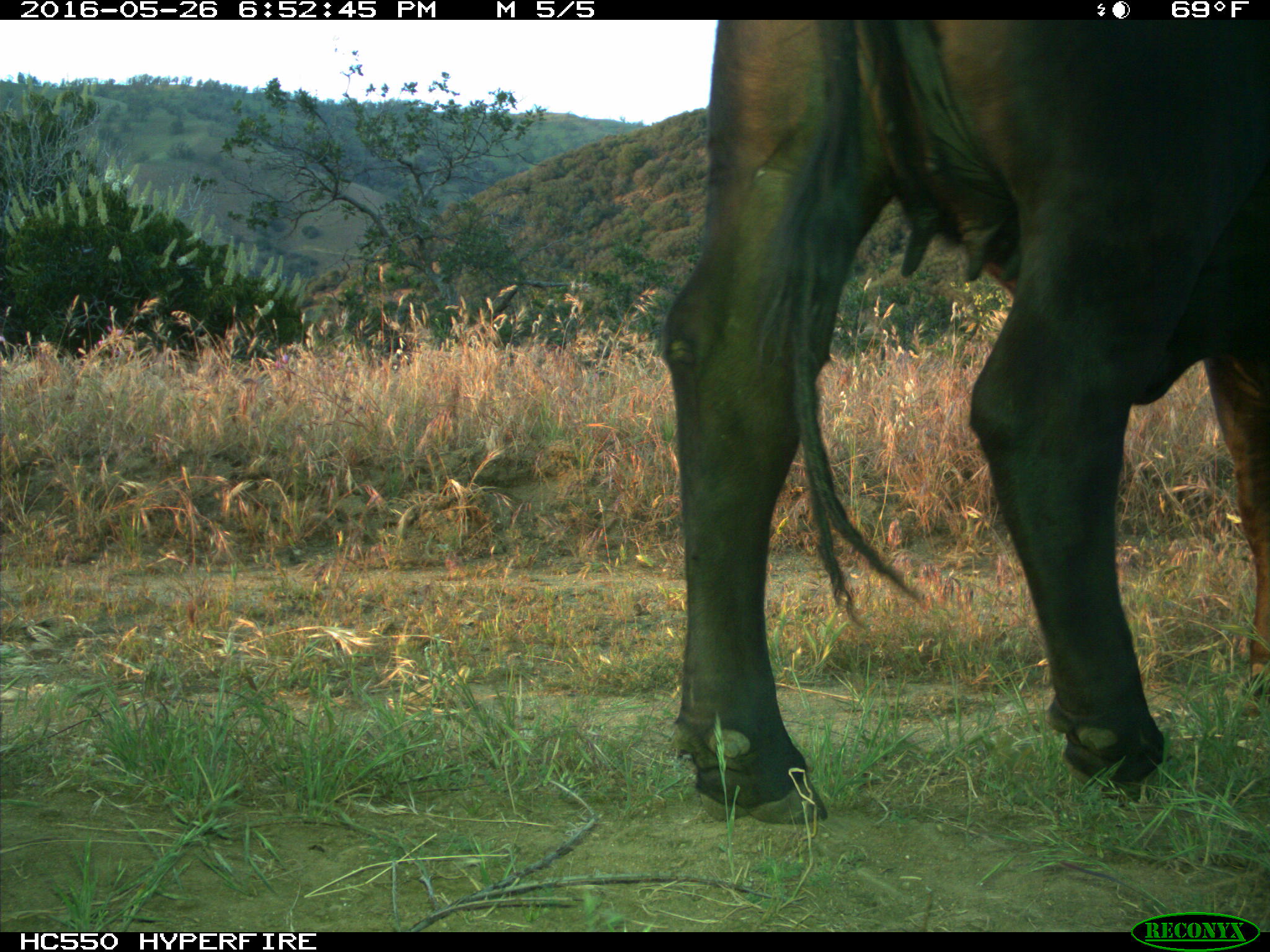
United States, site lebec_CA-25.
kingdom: Animalia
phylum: Chordata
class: Mammalia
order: Artiodactyla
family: Bovidae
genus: Bos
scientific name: Bos taurus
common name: domestic cow